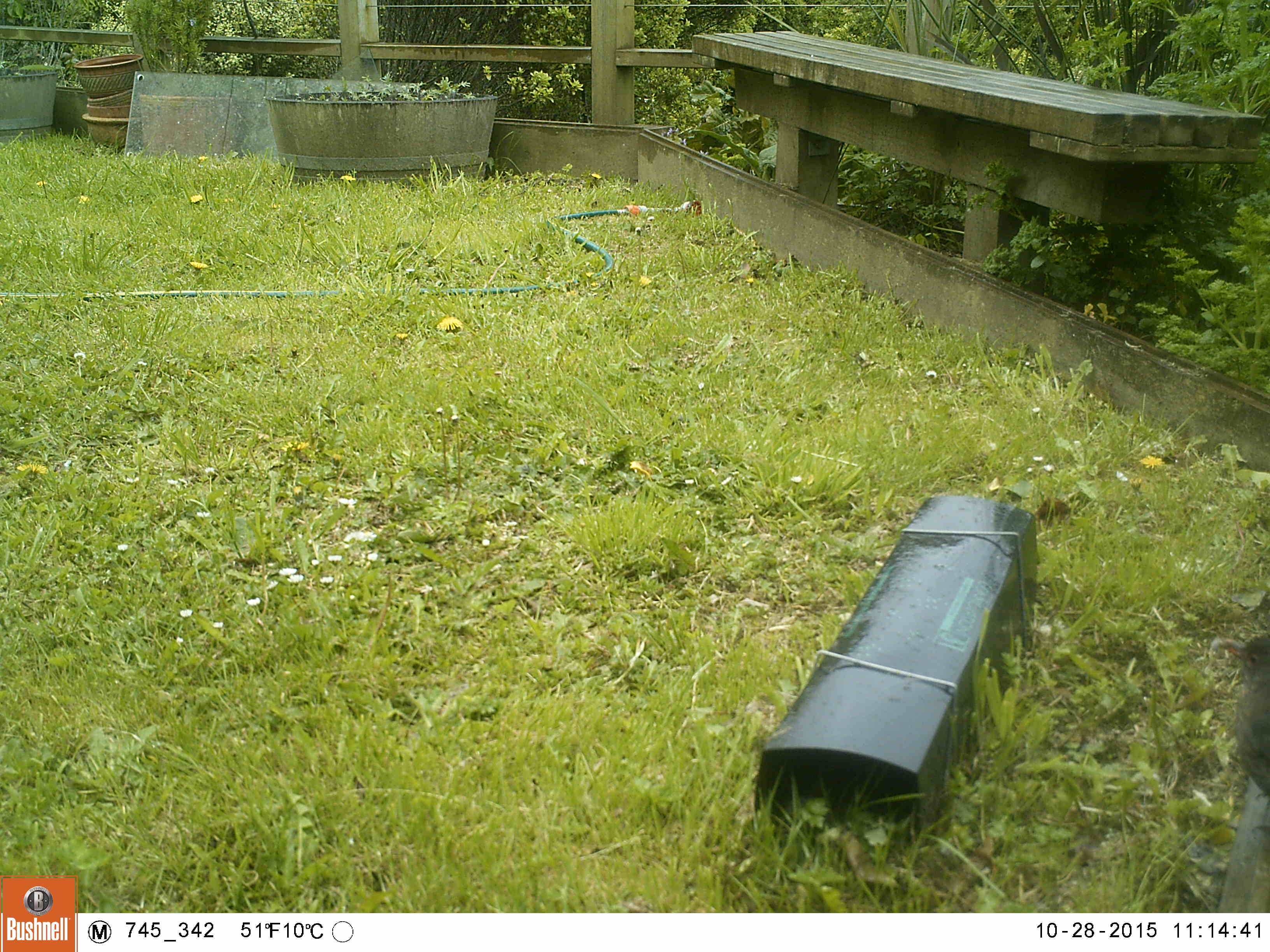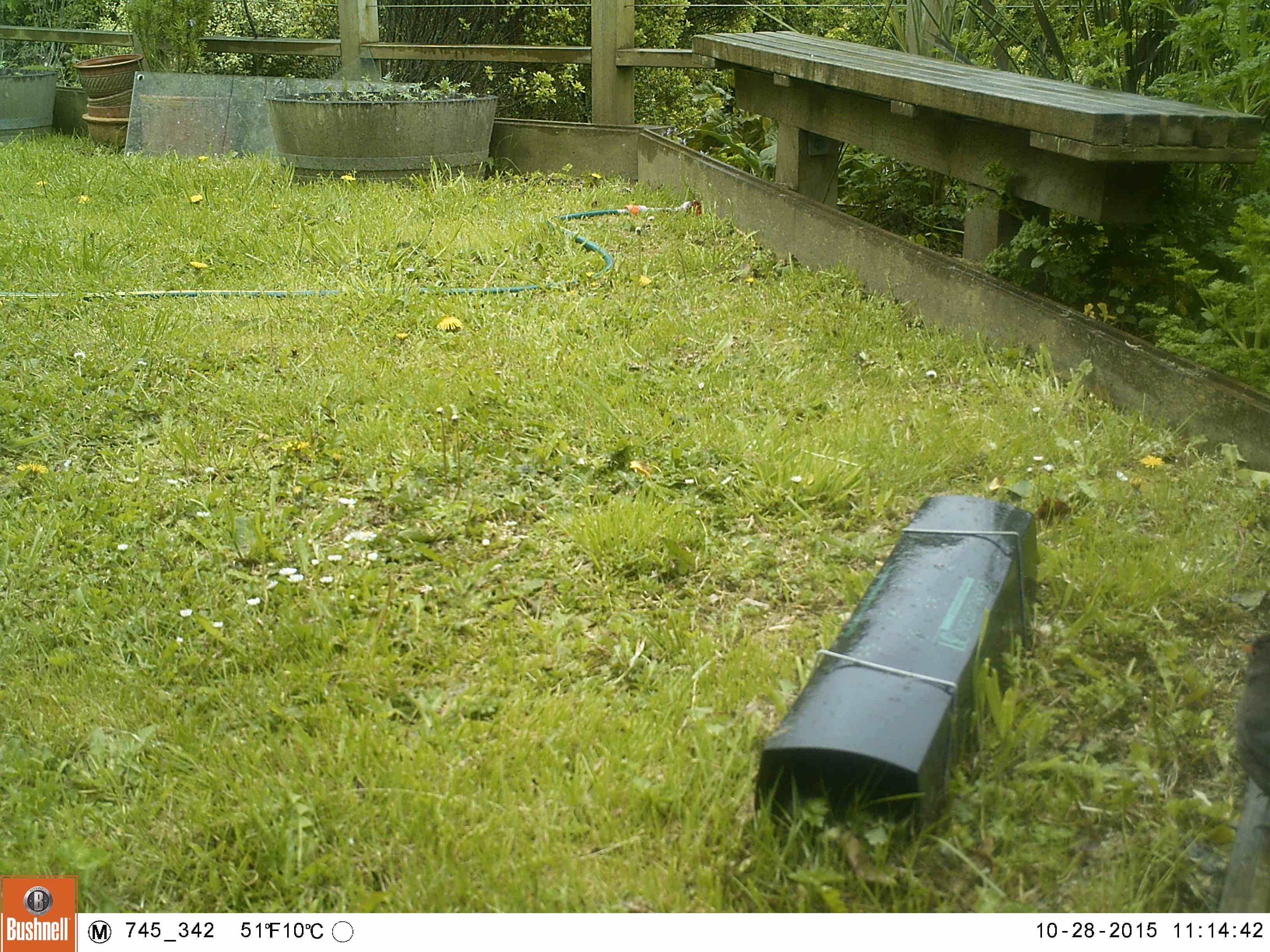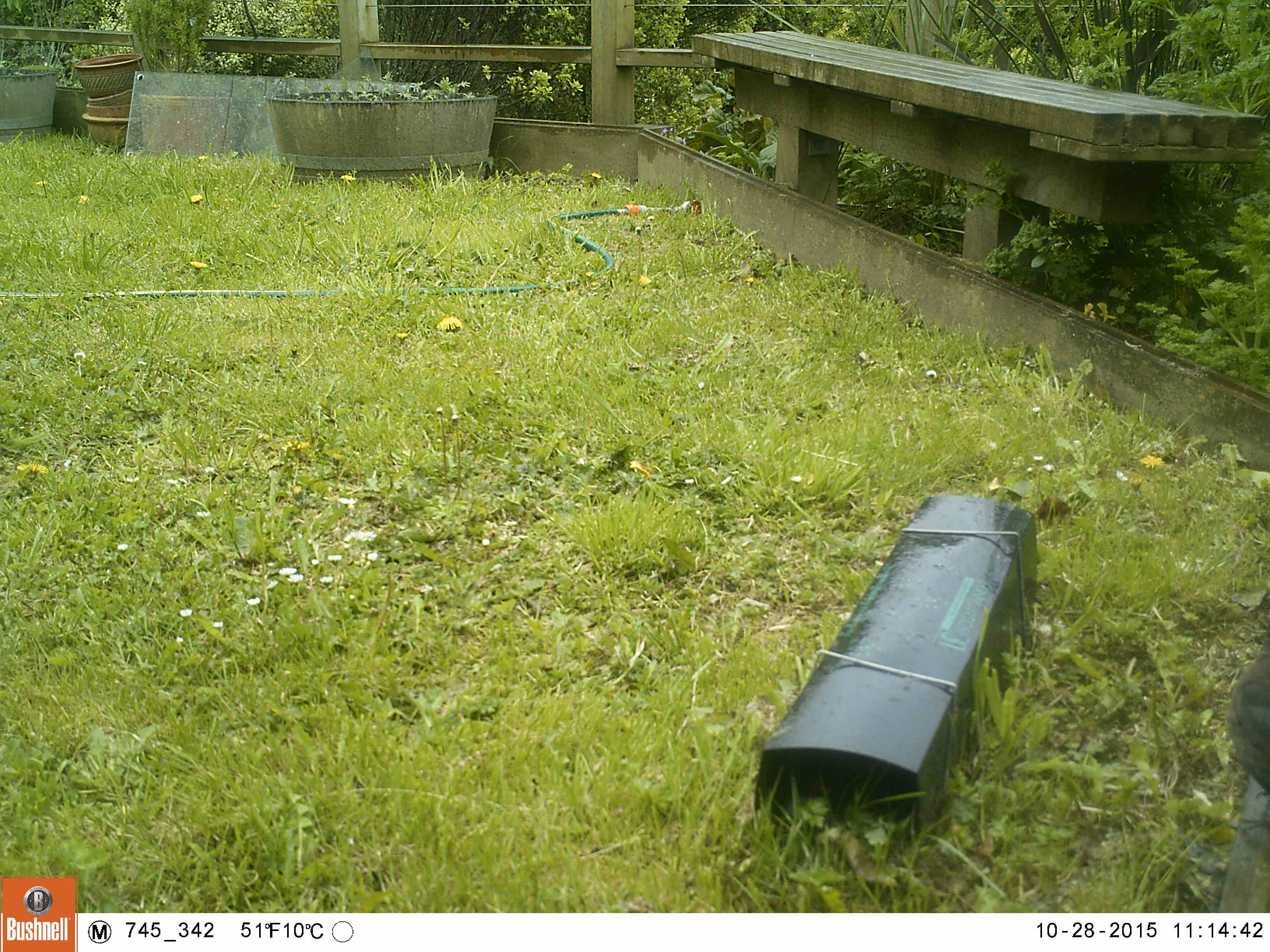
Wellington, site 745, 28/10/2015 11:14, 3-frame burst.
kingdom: Animalia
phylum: Chordata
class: Aves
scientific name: Aves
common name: bird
Bird (Aves).